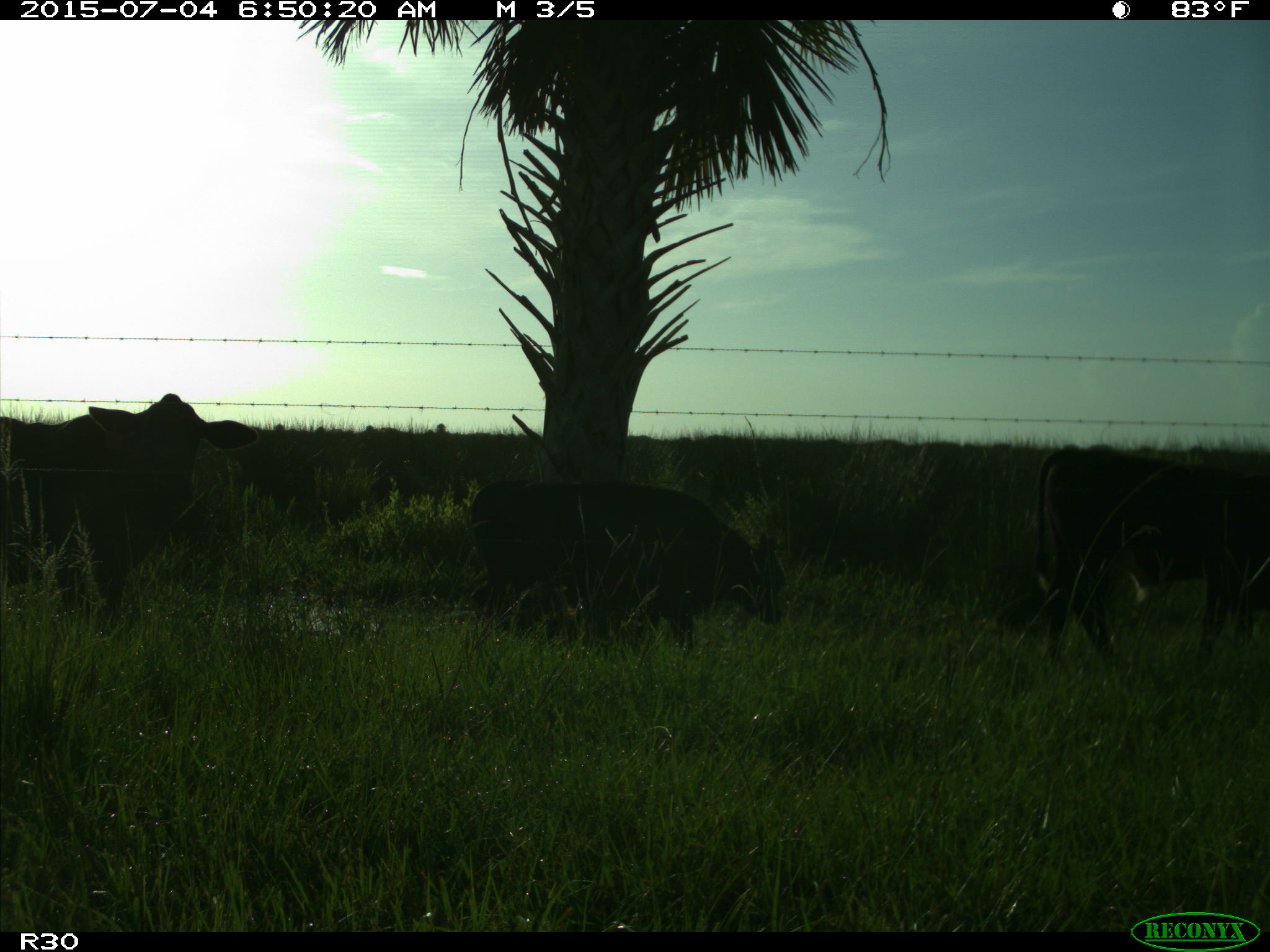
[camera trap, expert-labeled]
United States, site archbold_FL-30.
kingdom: Animalia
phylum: Chordata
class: Mammalia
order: Artiodactyla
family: Bovidae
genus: Bos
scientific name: Bos taurus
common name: domestic cow